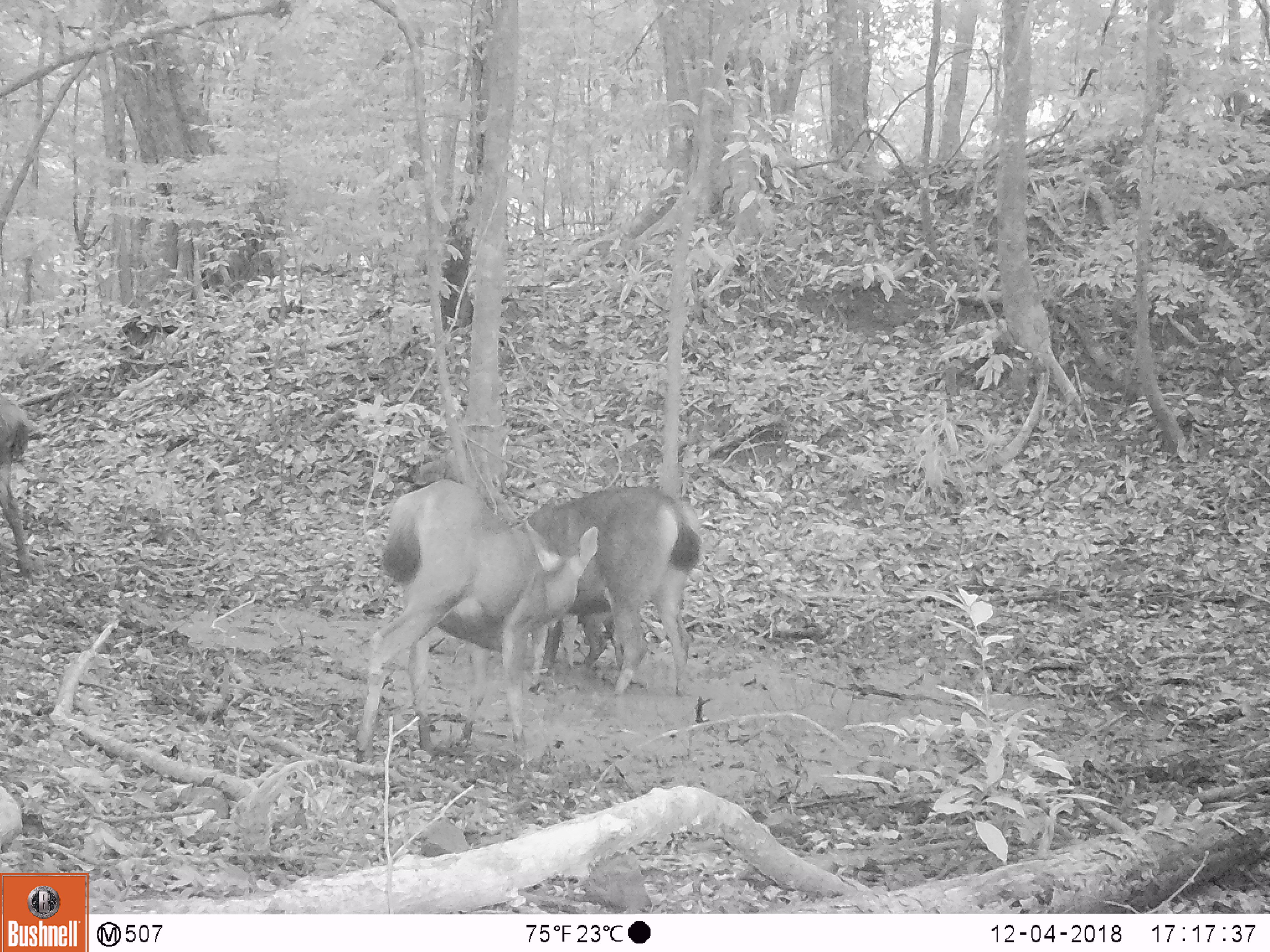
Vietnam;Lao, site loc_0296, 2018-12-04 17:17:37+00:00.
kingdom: Animalia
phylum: Chordata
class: Mammalia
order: Artiodactyla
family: Cervidae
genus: Rusa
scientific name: Rusa unicolor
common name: sambar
Sambar (Rusa unicolor). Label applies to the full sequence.